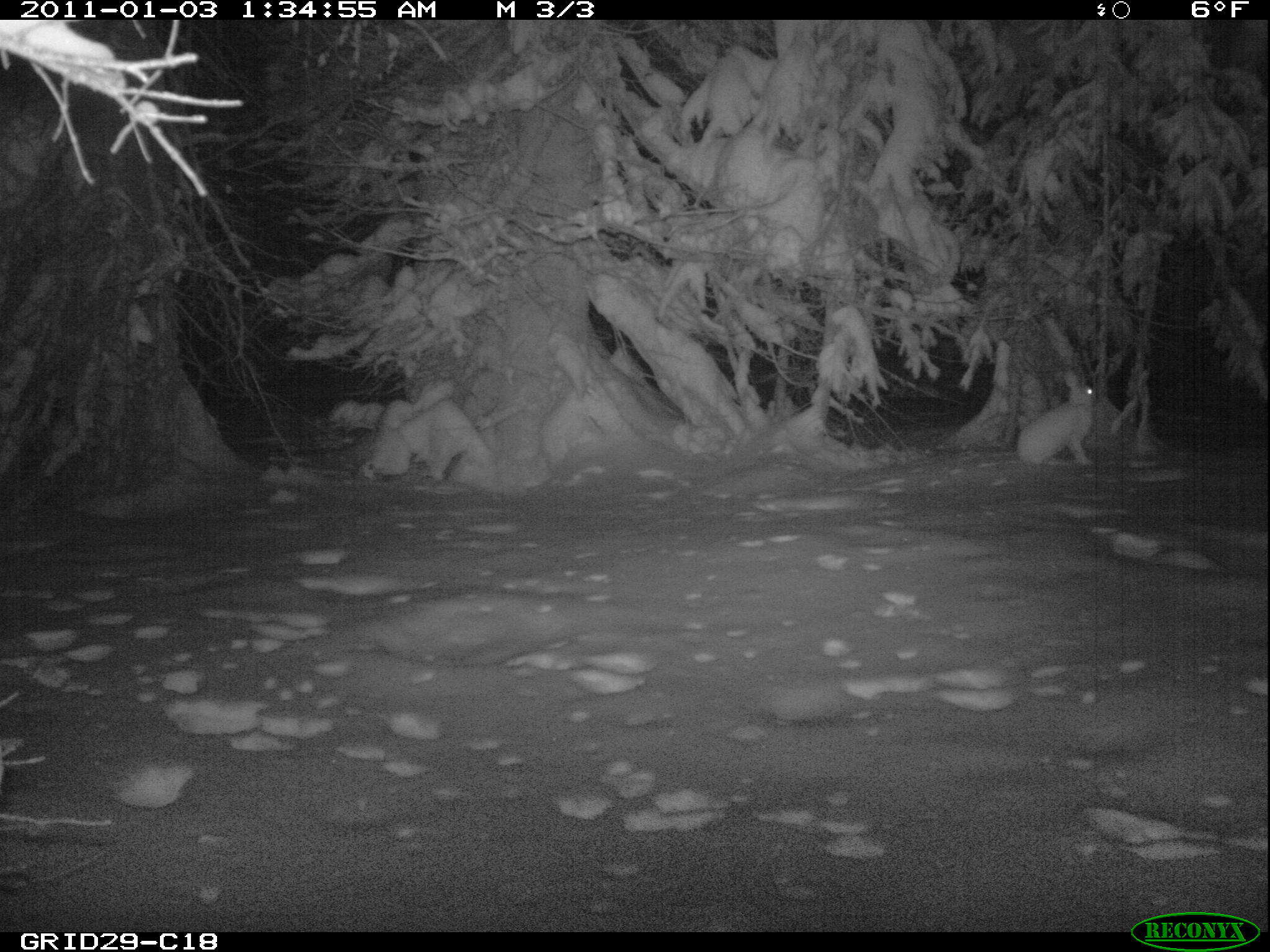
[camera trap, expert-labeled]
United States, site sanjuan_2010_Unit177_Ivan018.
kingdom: Animalia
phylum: Chordata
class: Mammalia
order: Lagomorpha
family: Leporidae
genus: Lepus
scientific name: Lepus americanus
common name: snowshoe hare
Lepus americanus (snowshoe hare).